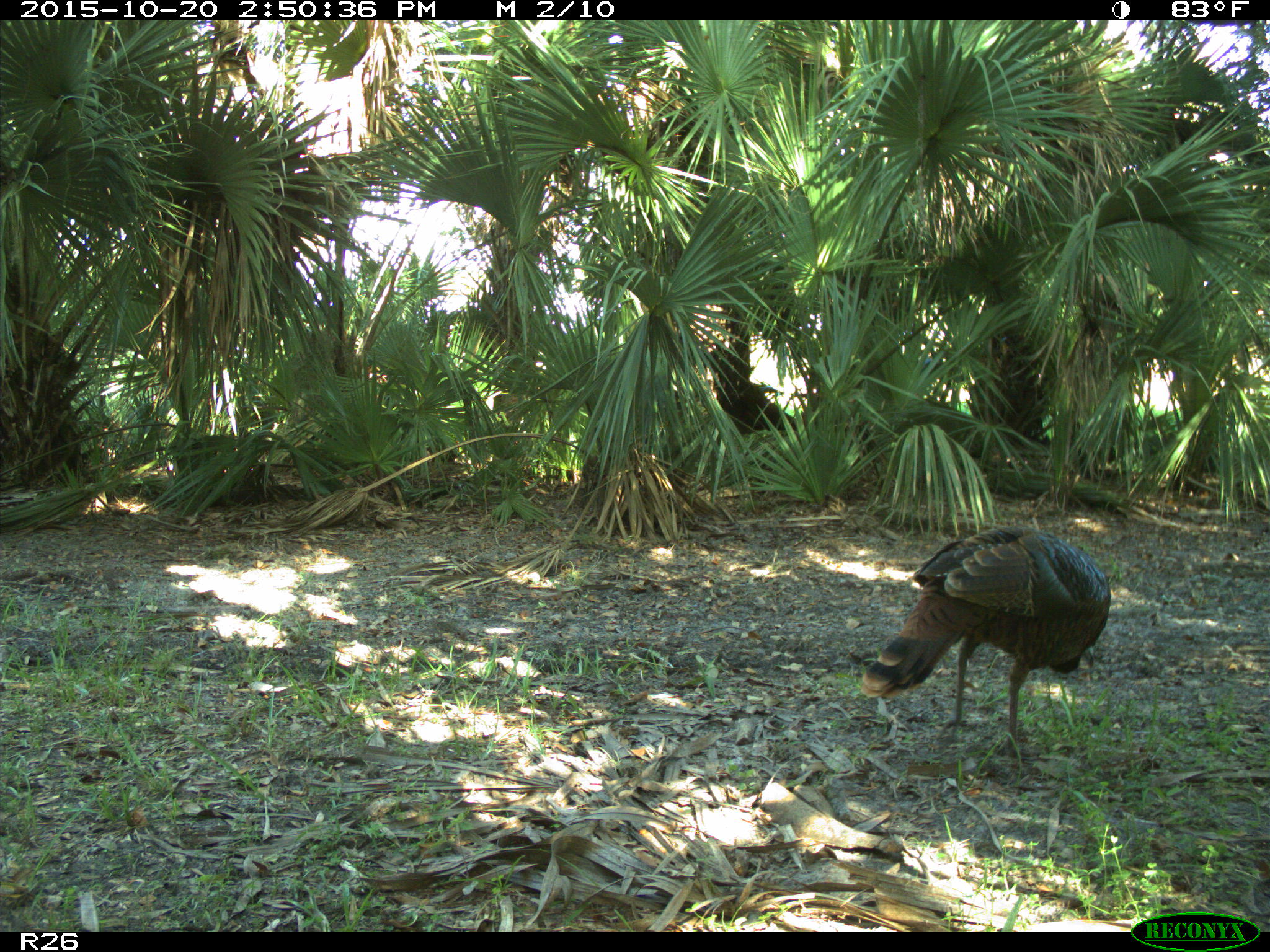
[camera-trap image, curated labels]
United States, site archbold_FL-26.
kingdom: Animalia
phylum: Chordata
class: Aves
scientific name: Aves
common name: birds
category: unidentified bird